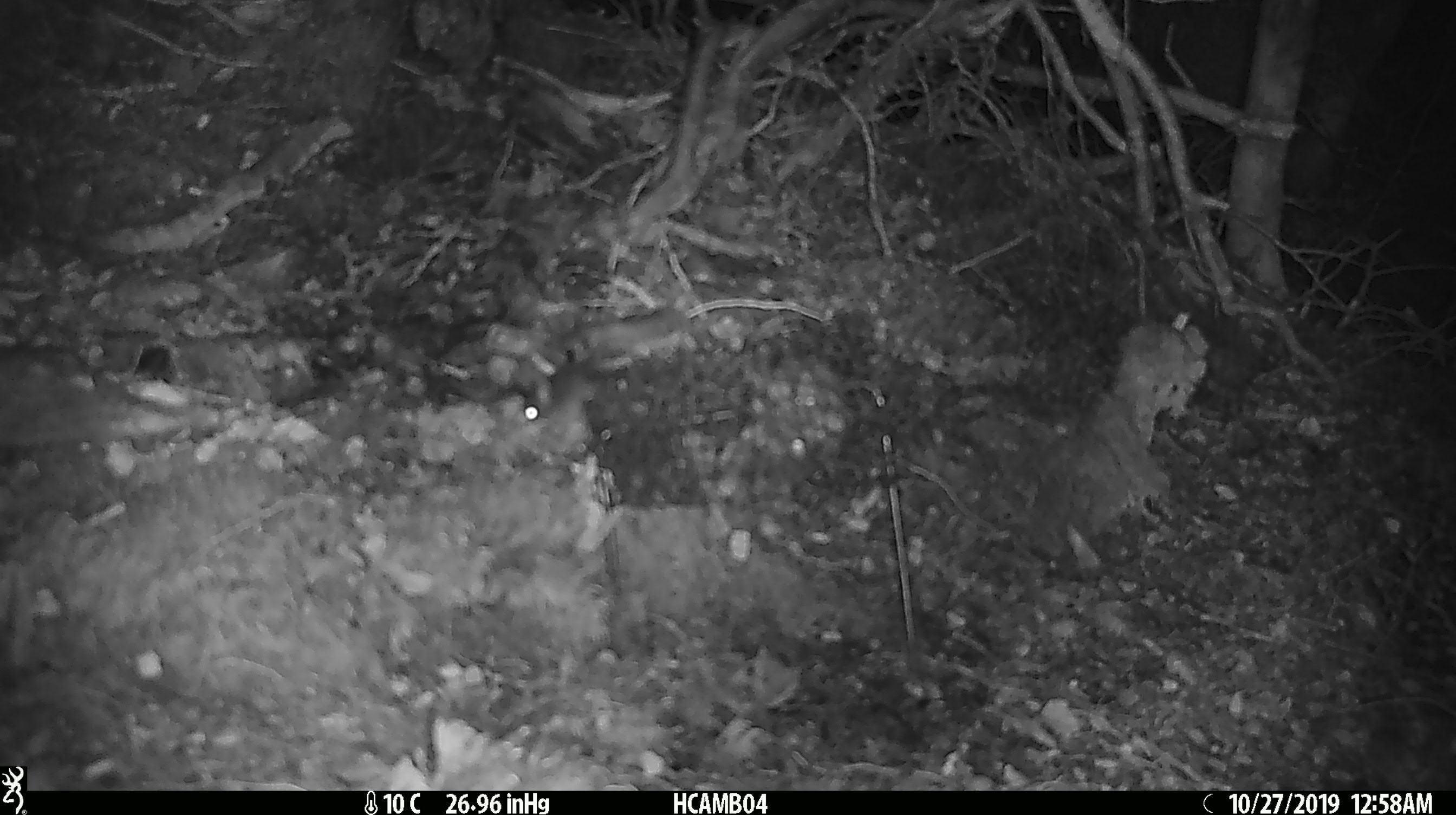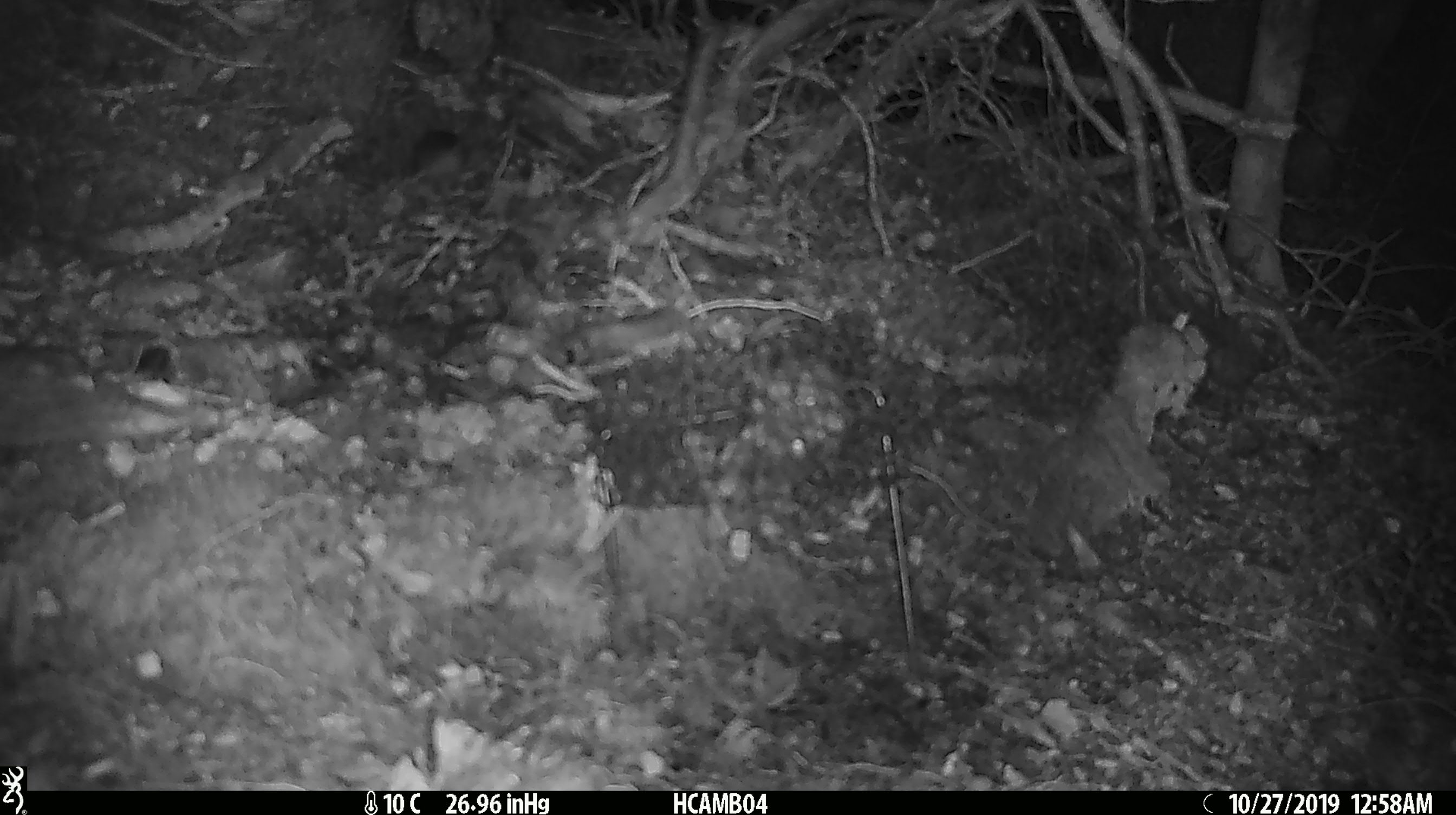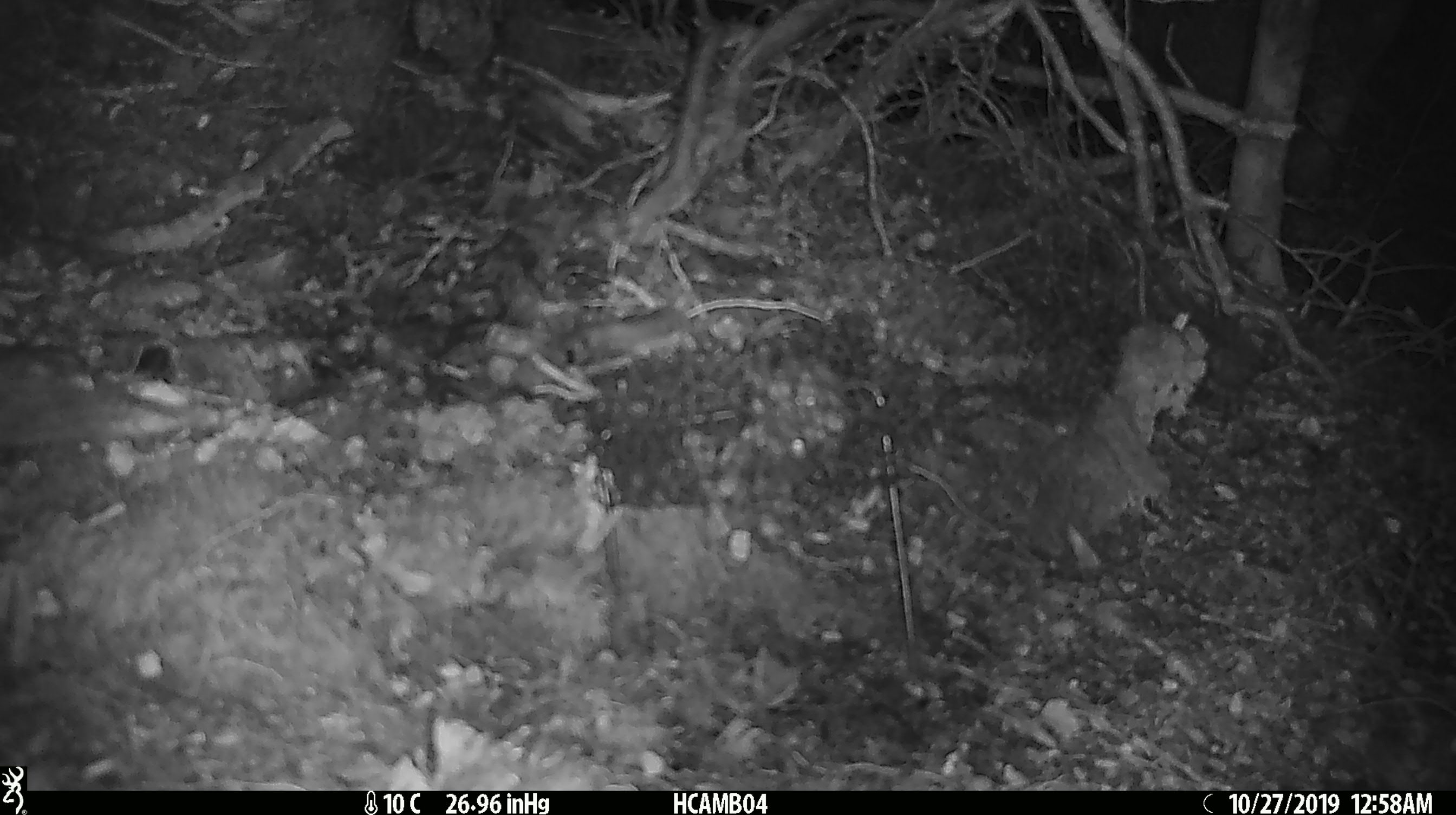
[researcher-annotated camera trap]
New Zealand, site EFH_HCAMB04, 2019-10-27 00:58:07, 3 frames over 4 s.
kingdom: Animalia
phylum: Chordata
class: Mammalia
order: Rodentia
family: Muridae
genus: Mus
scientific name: Mus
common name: mouse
Mouse (Mus).